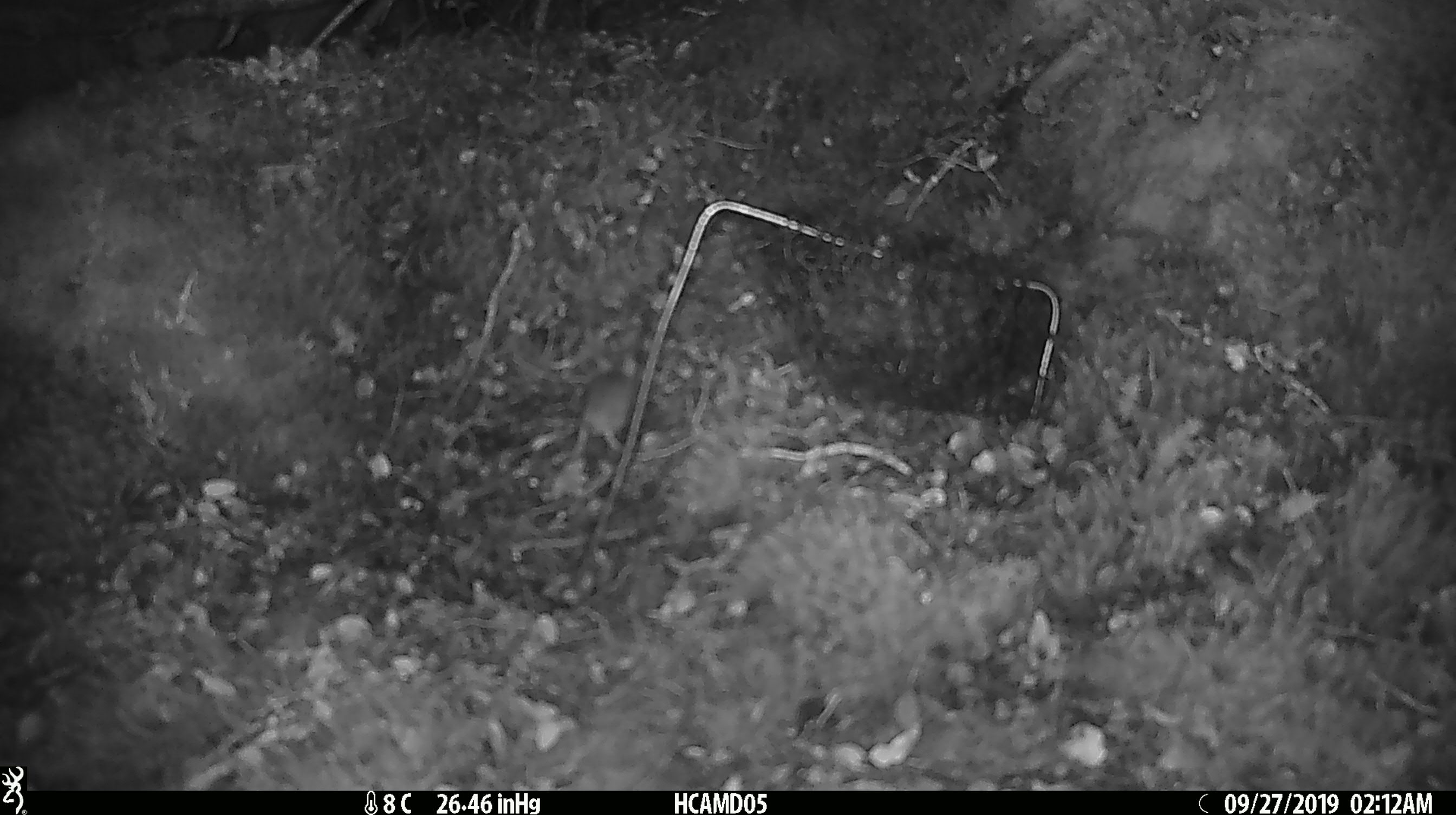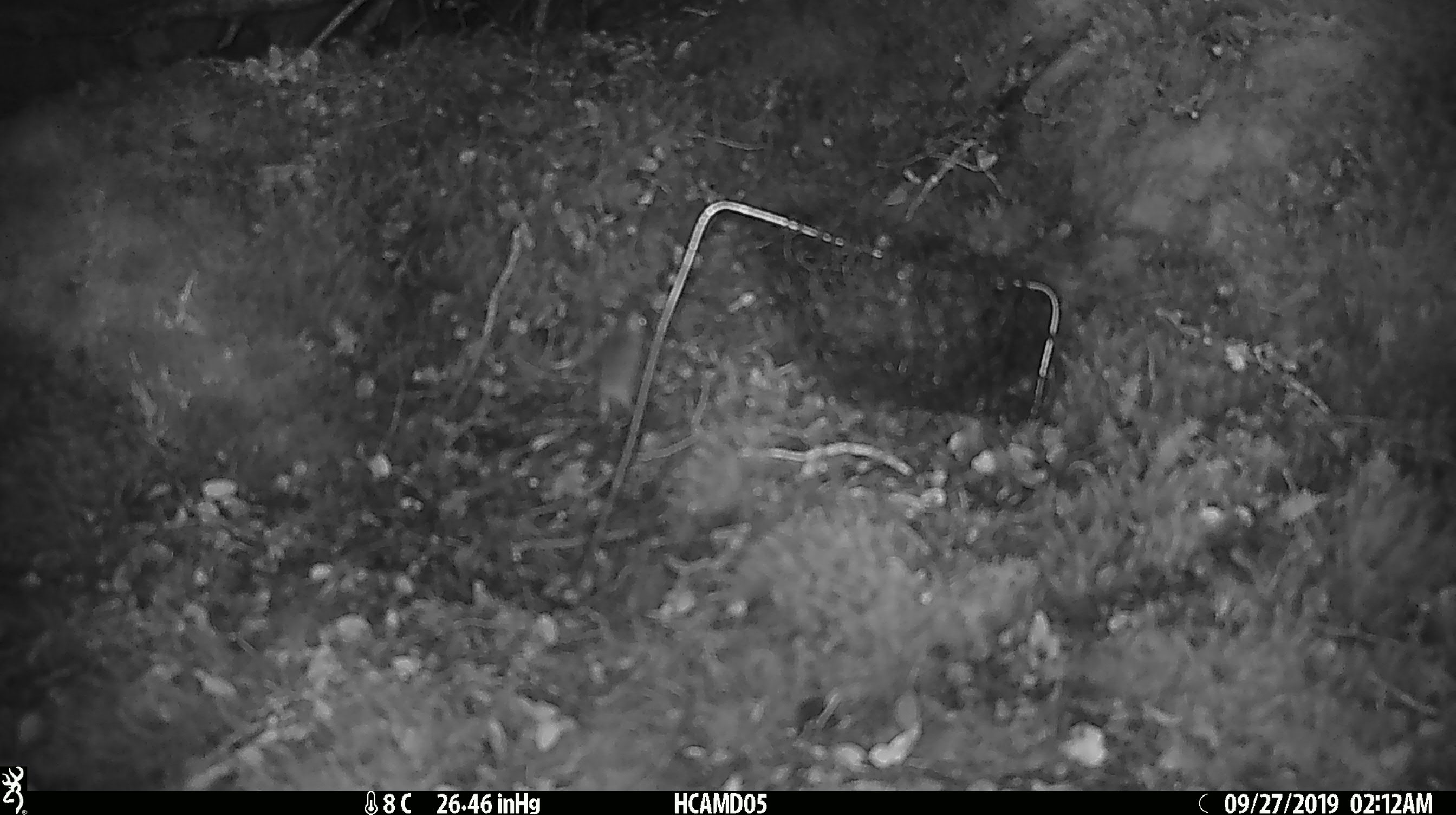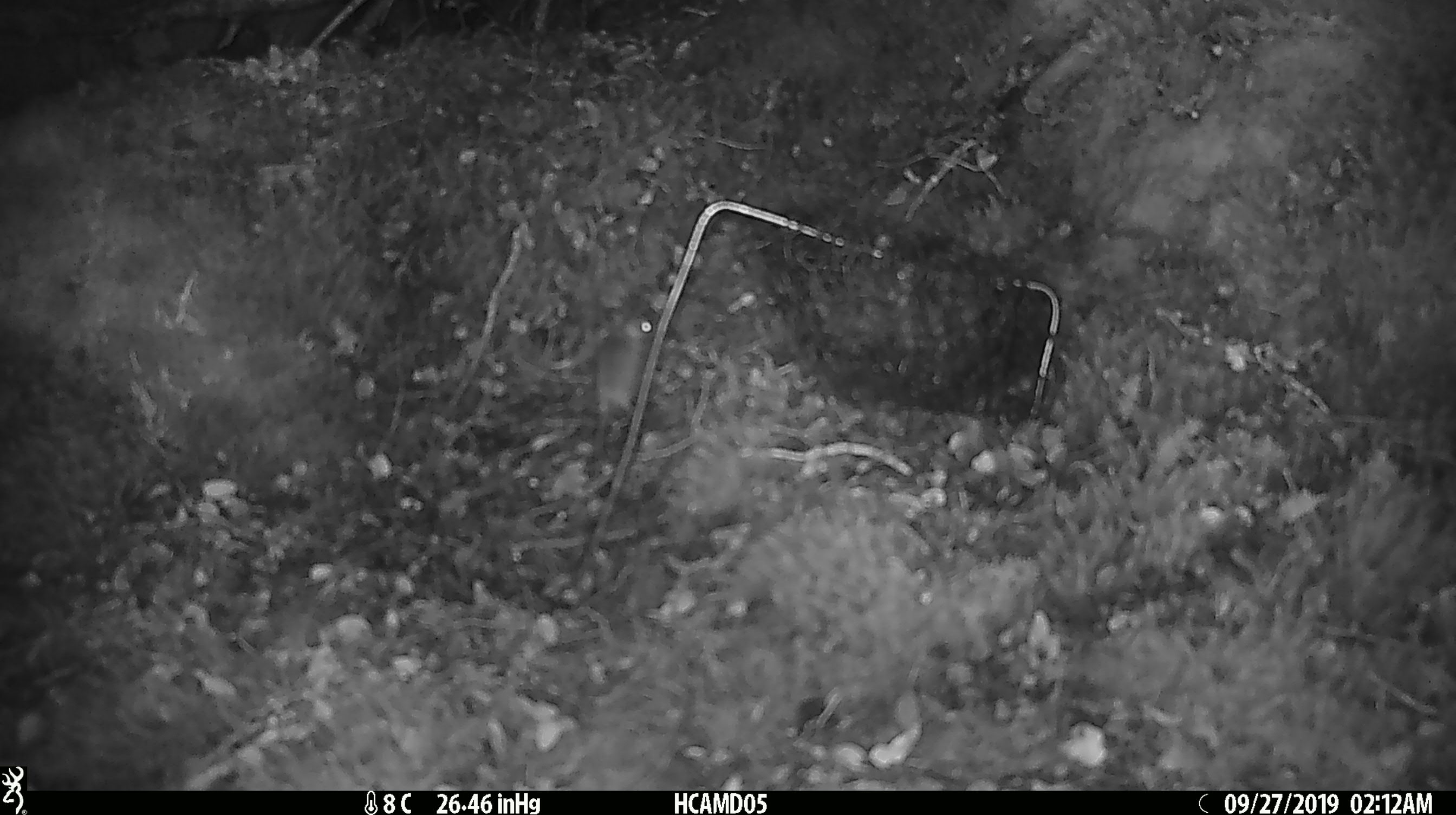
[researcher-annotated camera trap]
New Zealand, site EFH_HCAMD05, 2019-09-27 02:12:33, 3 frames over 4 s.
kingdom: Animalia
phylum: Chordata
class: Mammalia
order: Rodentia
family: Muridae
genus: Mus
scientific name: Mus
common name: mouse